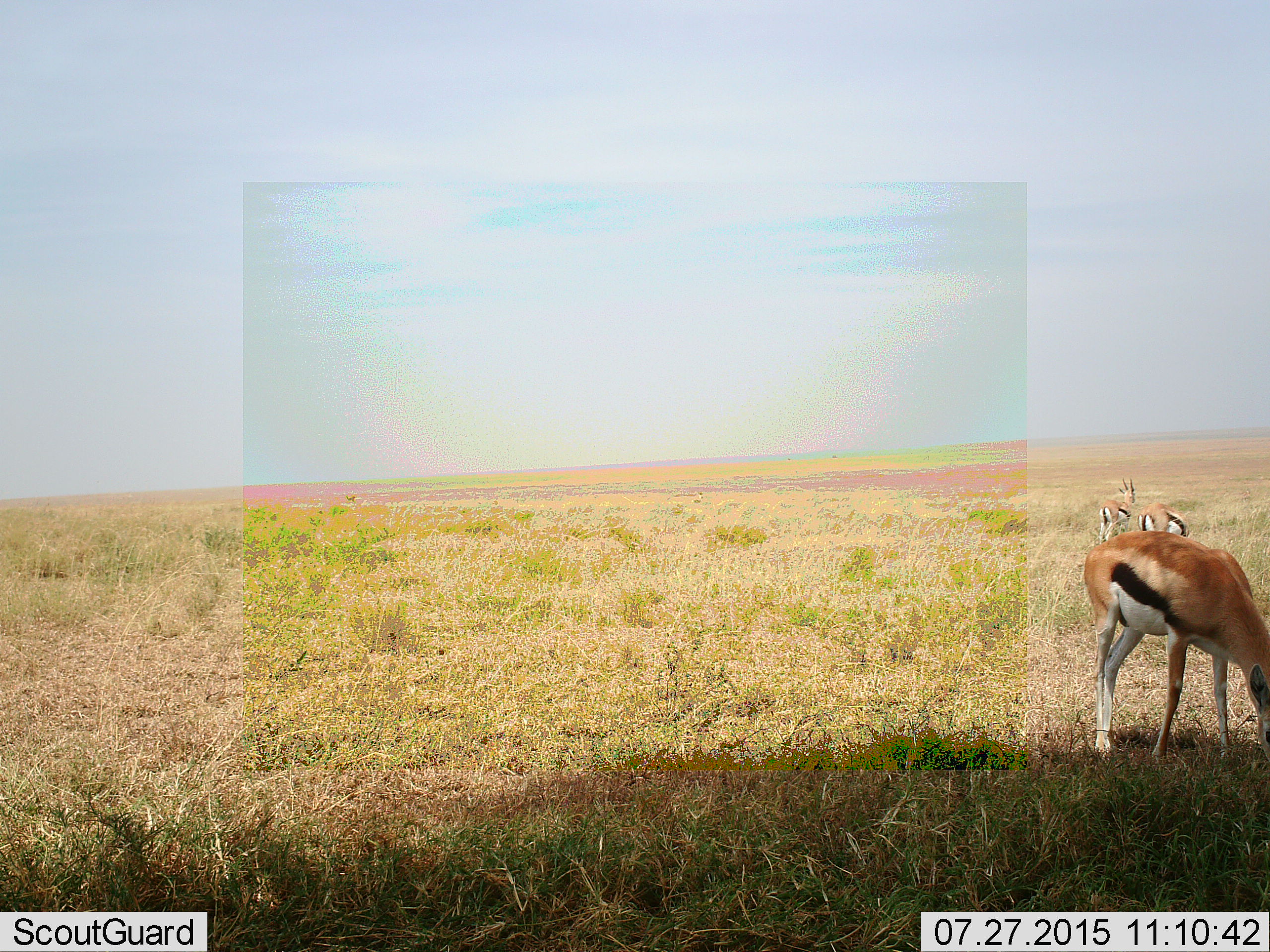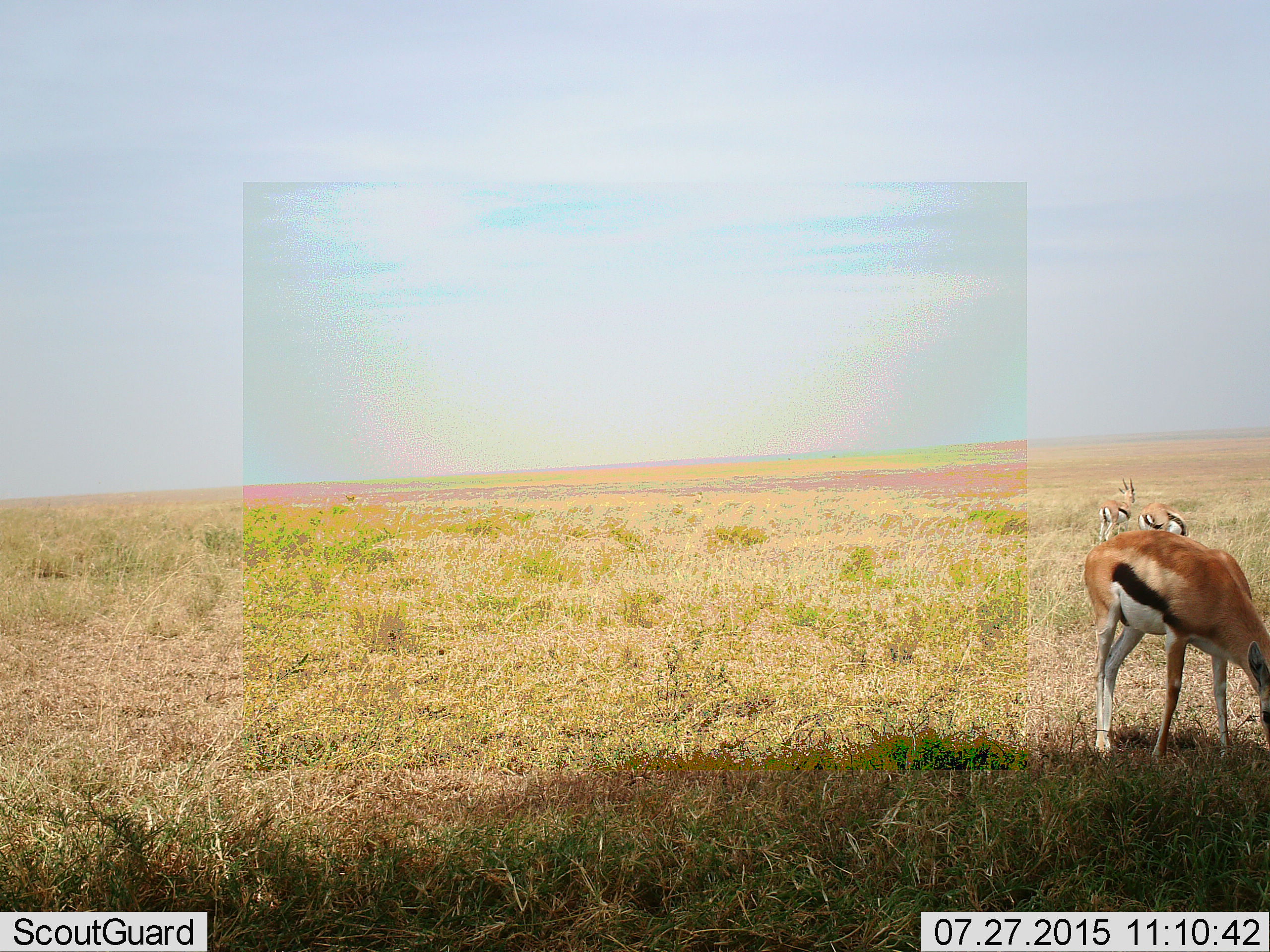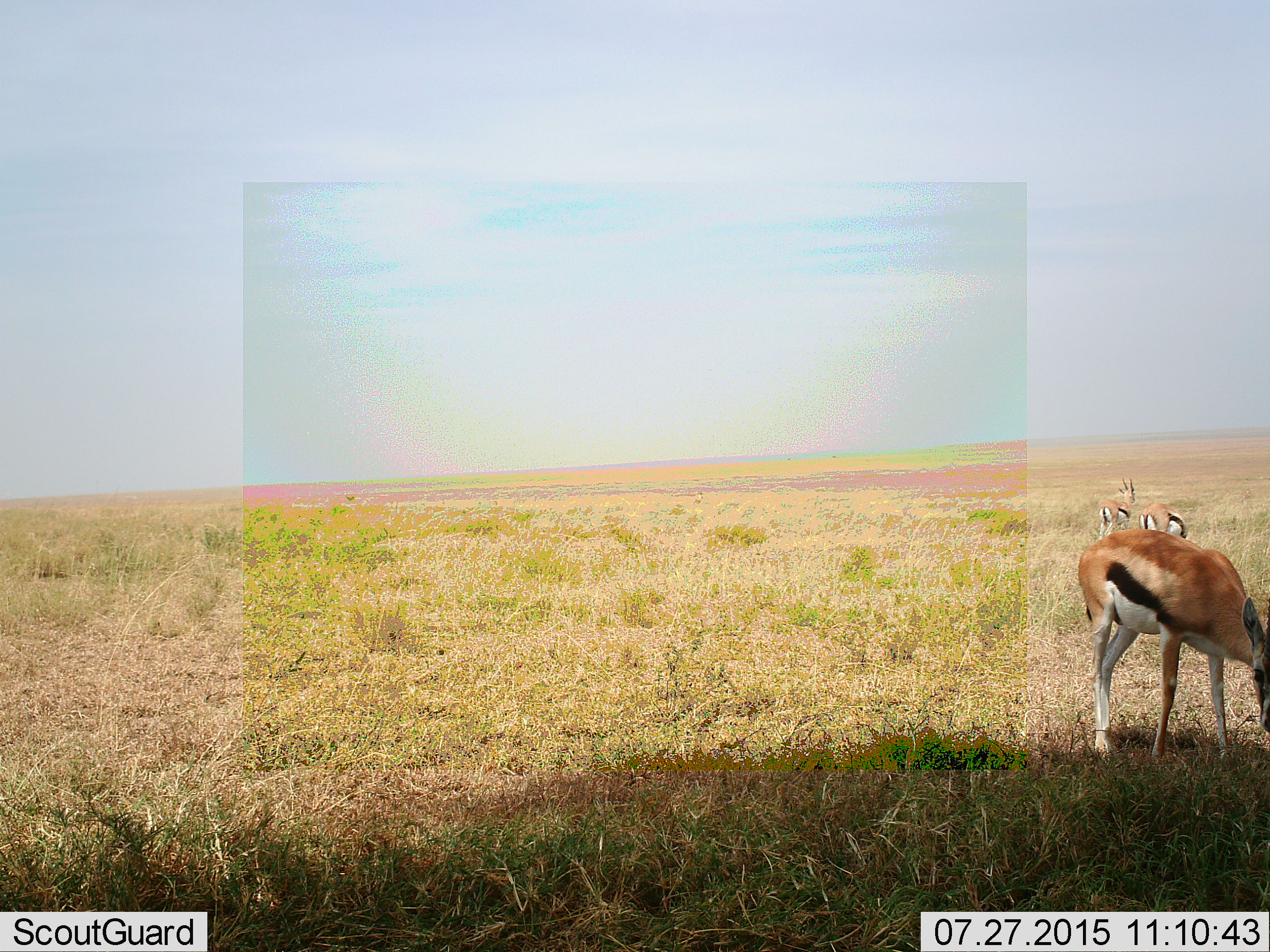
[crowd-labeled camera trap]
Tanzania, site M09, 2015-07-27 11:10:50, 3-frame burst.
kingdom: Animalia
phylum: Chordata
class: Mammalia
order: Artiodactyla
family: Bovidae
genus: Eudorcas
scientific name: Eudorcas thomsonii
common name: thomson's gazelle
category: gazellethomsons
Gazellethomsons (thomson's gazelle) (Eudorcas thomsonii), count 3. Behavior (volunteer vote fractions): standing 88%, resting 0%, moving 0%, interacting 0%. Young present (vote fraction): 0%. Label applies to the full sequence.